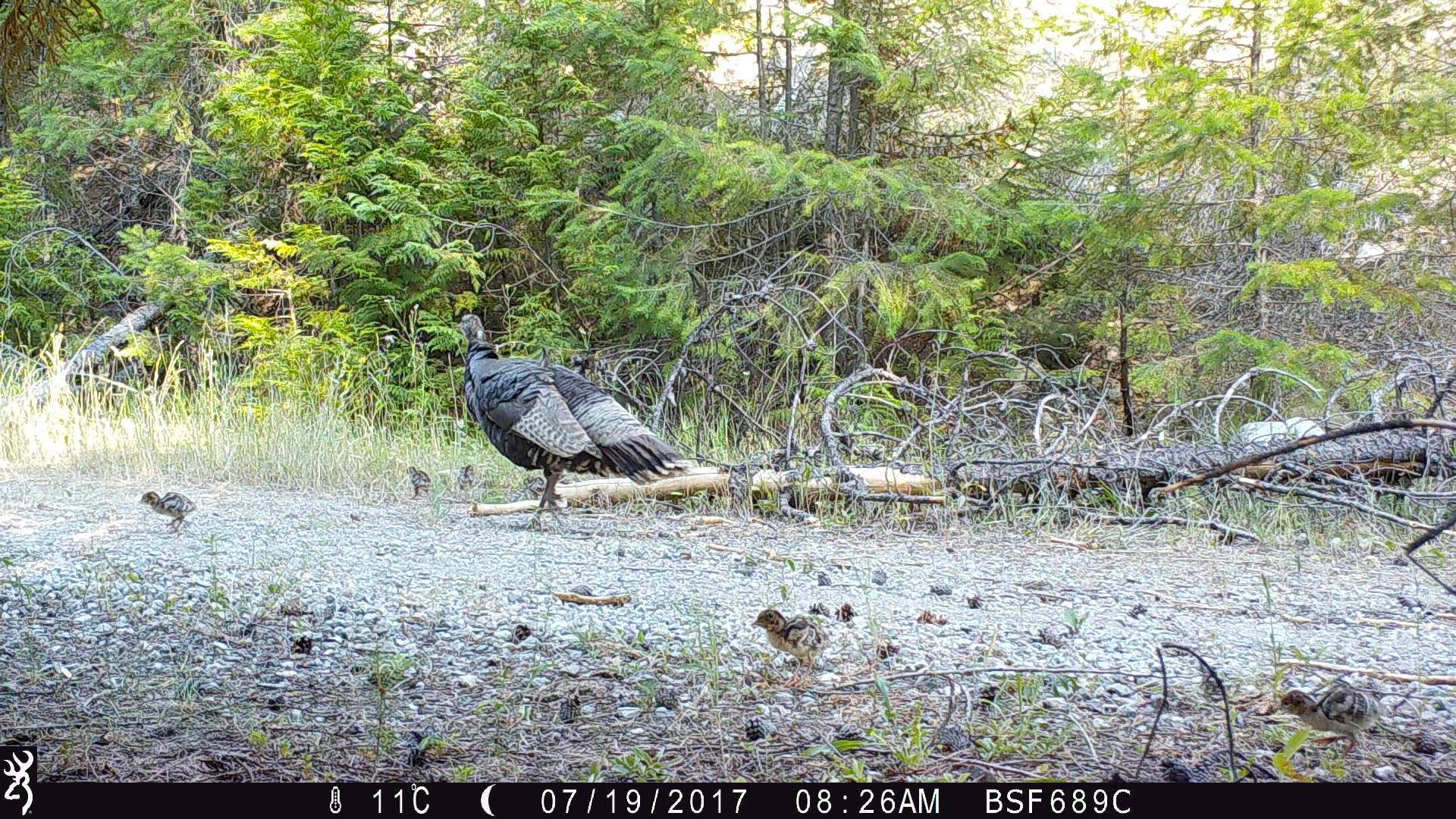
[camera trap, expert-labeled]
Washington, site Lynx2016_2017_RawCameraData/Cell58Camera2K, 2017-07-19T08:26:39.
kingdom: Animalia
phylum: Chordata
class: Aves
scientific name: Aves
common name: birds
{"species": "Aves (birds)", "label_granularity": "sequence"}